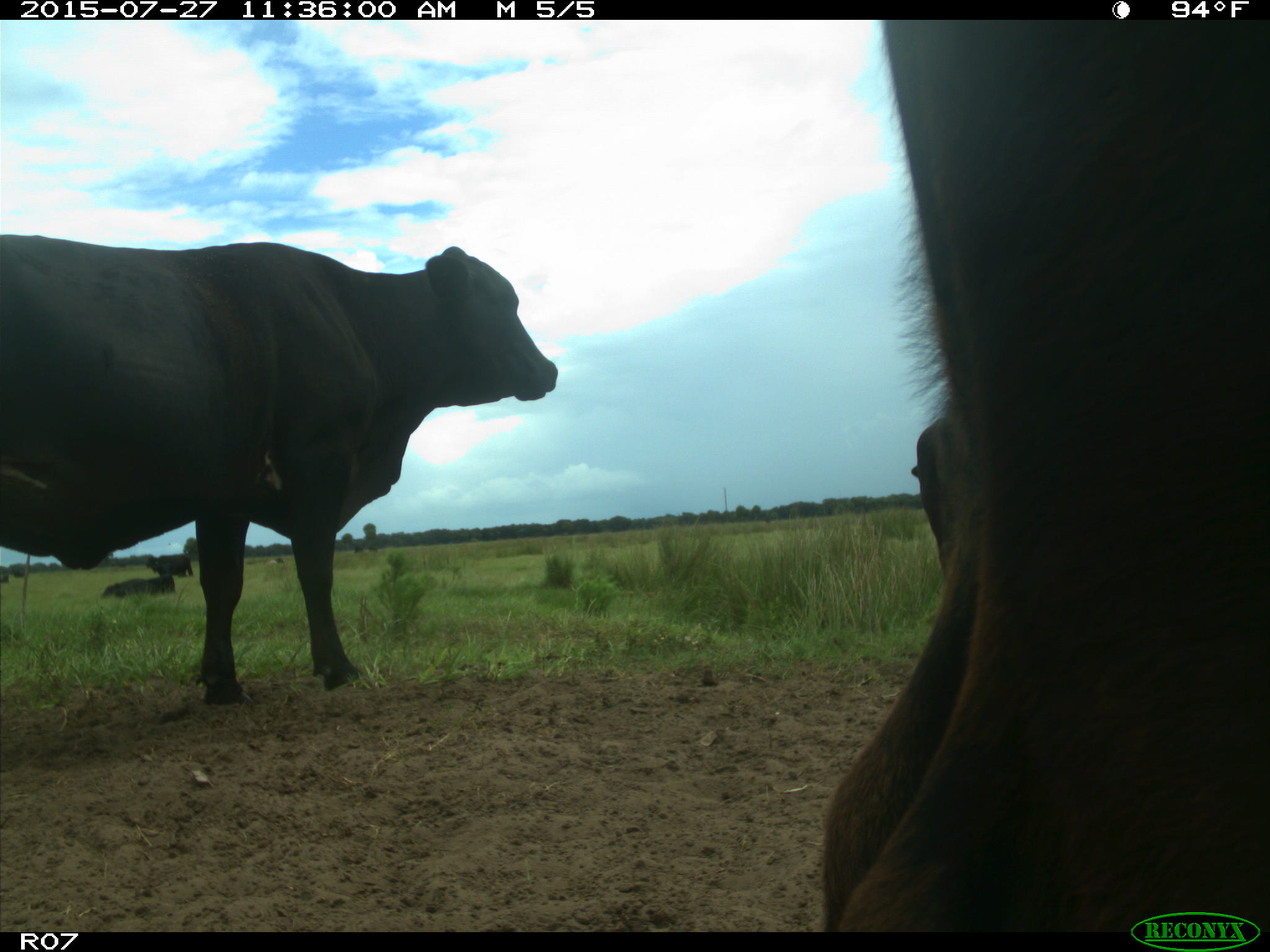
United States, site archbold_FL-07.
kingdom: Animalia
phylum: Chordata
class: Mammalia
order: Artiodactyla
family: Bovidae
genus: Bos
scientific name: Bos taurus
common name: domestic cow